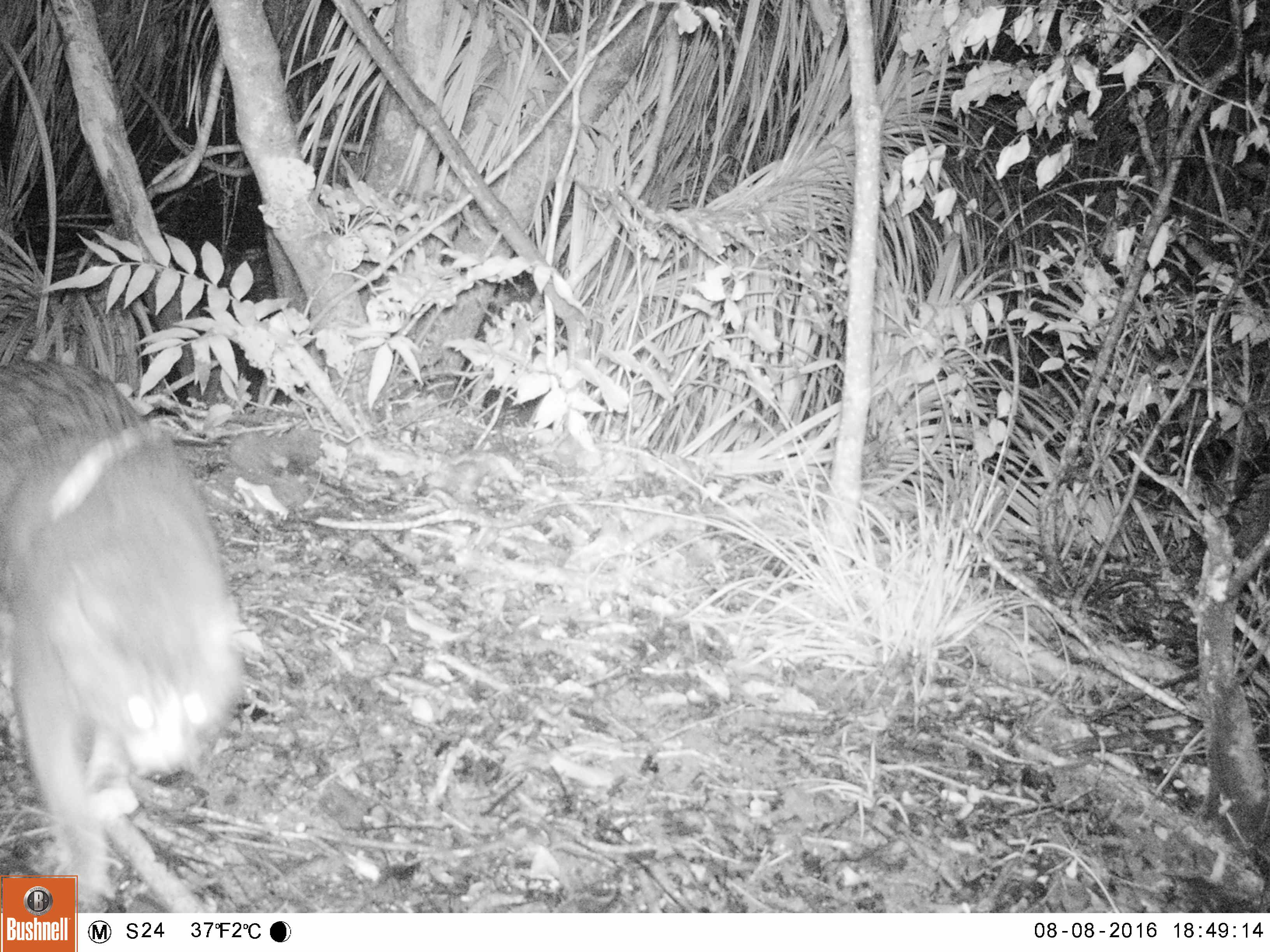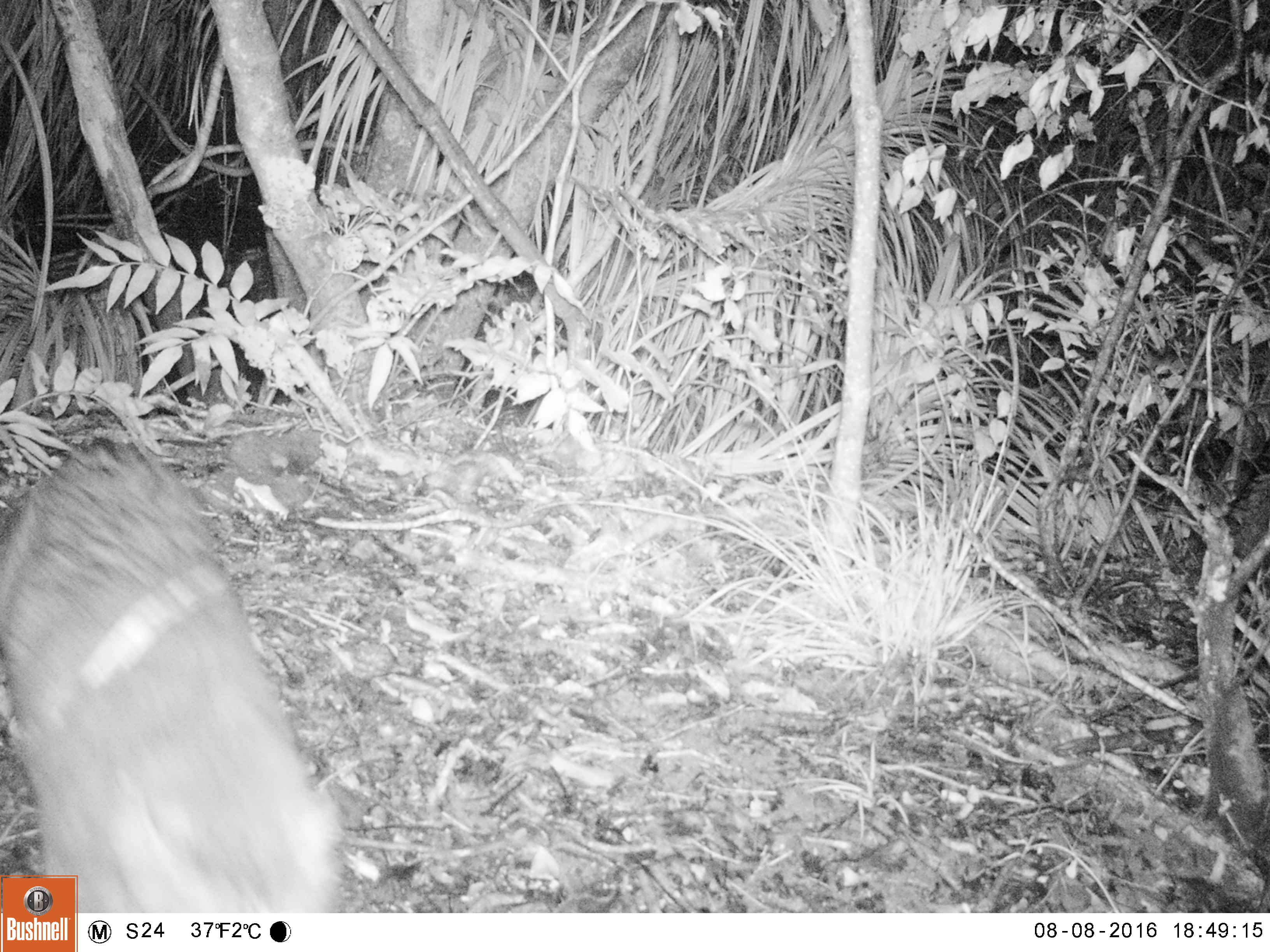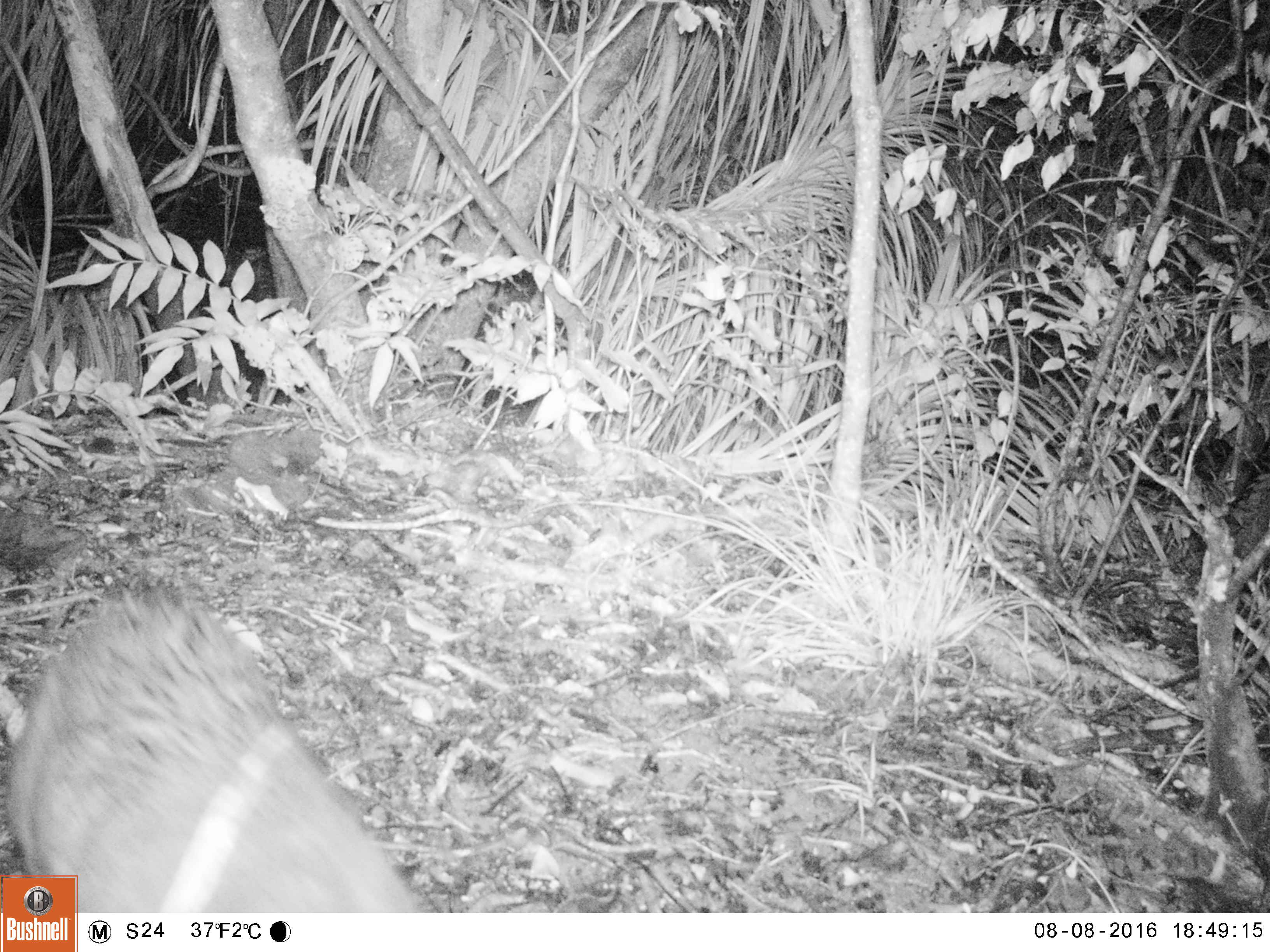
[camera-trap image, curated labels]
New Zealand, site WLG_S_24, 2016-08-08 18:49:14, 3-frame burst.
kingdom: Animalia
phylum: Chordata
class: Mammalia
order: Carnivora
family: Felidae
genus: Felis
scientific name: Felis catus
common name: domestic cat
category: cat